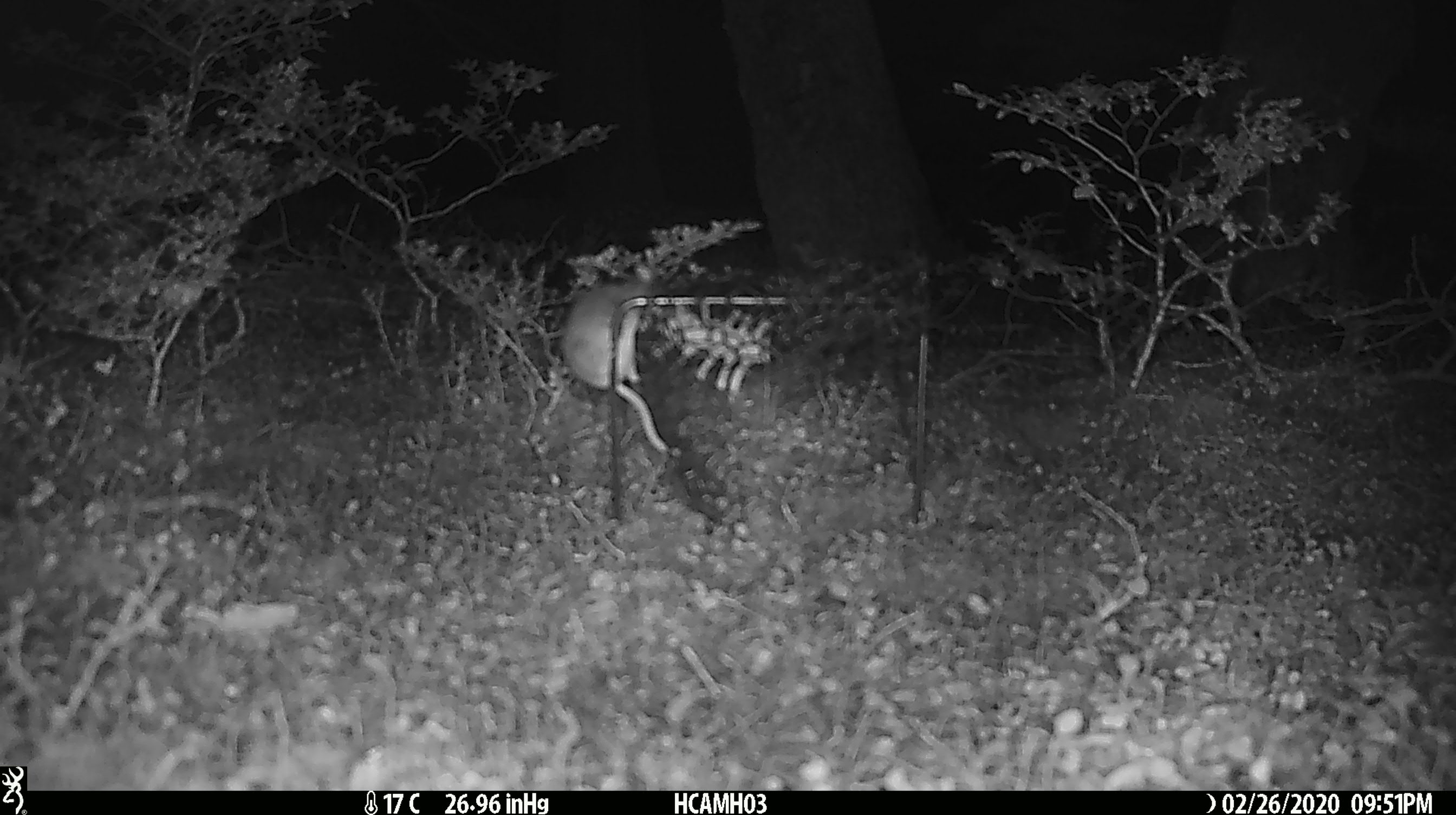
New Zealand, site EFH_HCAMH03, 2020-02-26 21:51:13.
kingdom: Animalia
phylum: Chordata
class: Mammalia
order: Rodentia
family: Muridae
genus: Mus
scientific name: Mus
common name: mouse